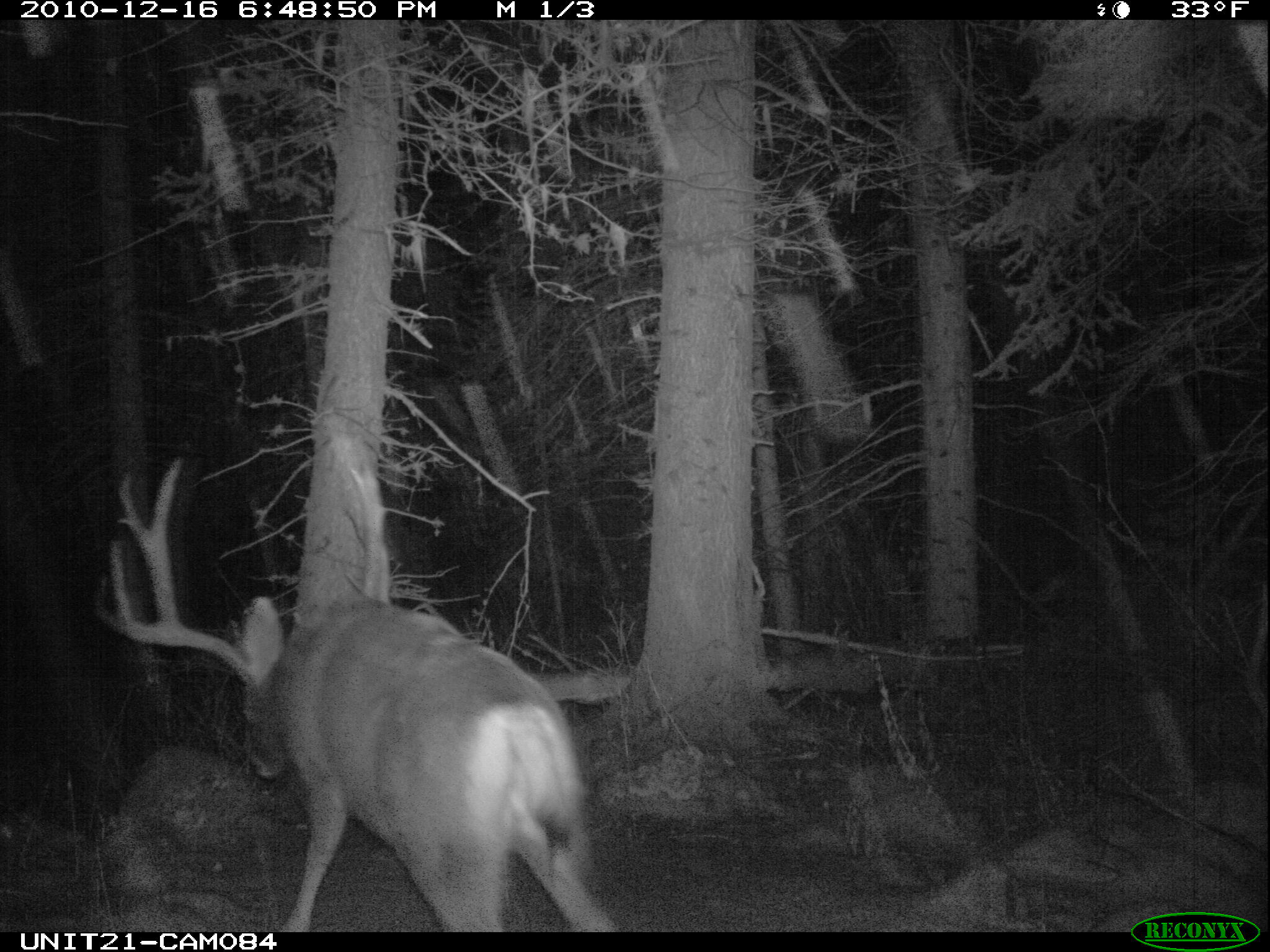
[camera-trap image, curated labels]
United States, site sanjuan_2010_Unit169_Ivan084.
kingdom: Animalia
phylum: Chordata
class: Mammalia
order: Artiodactyla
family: Cervidae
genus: Odocoileus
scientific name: Odocoileus hemionus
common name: mule deer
Odocoileus hemionus (mule deer).